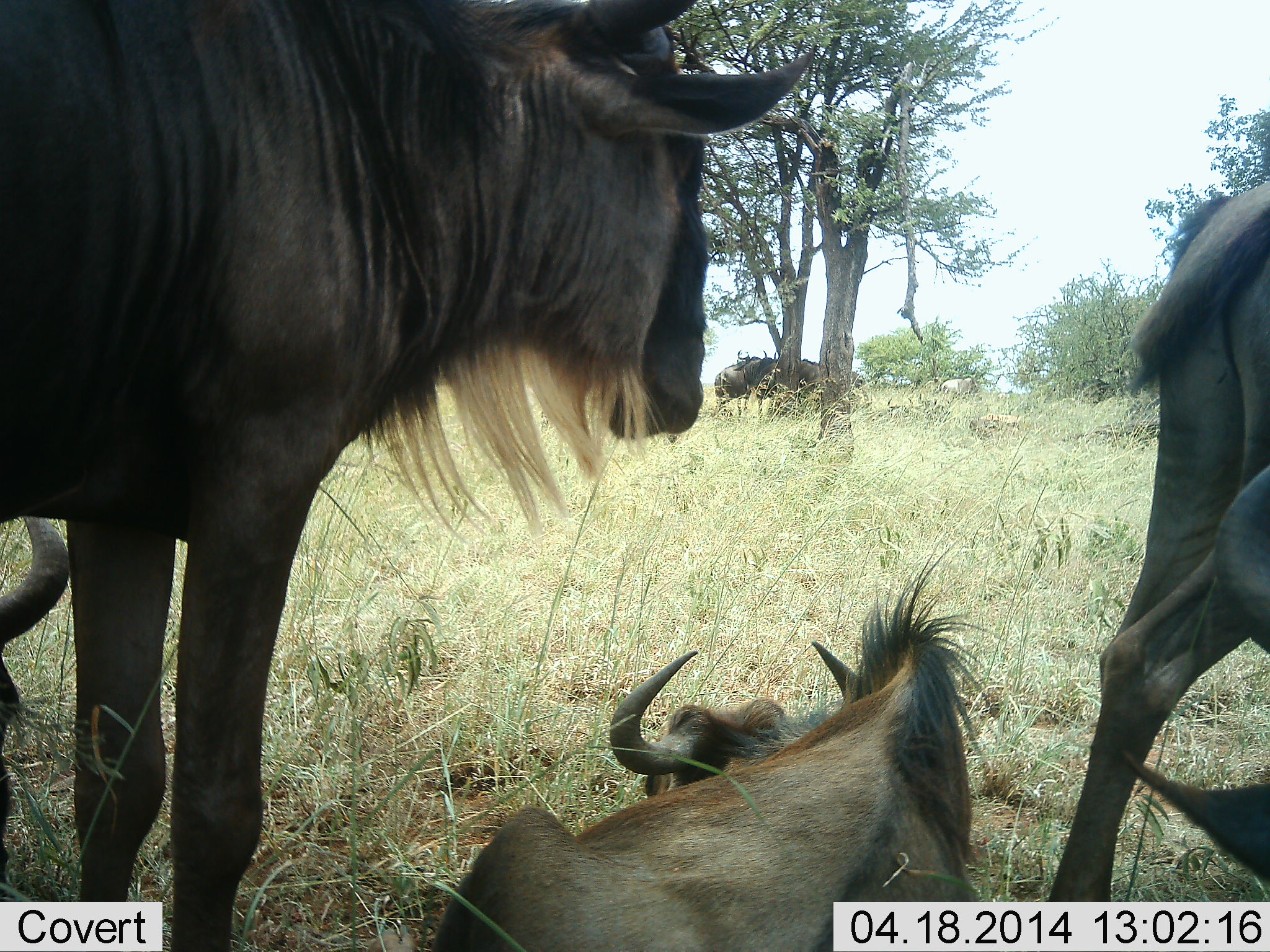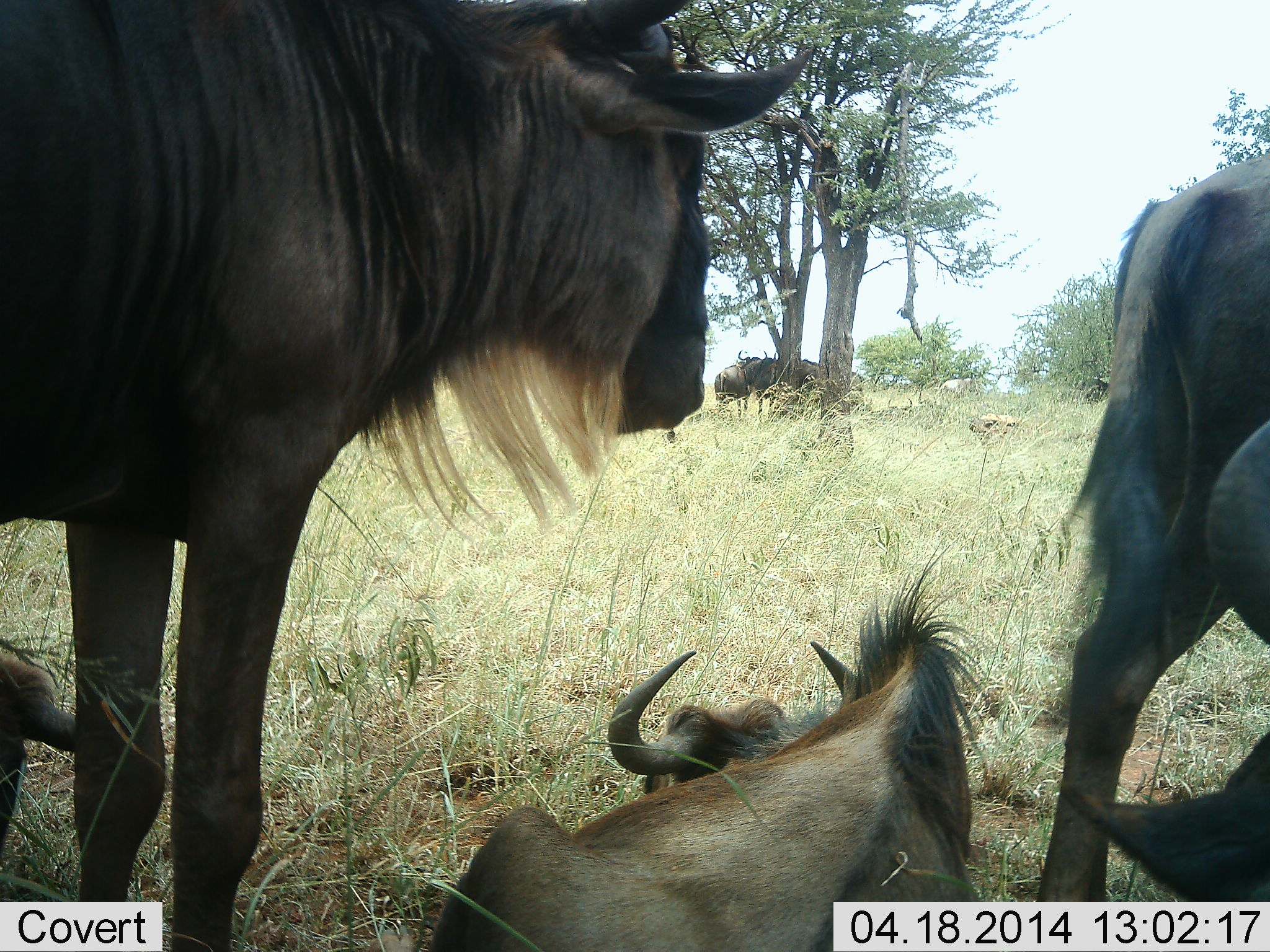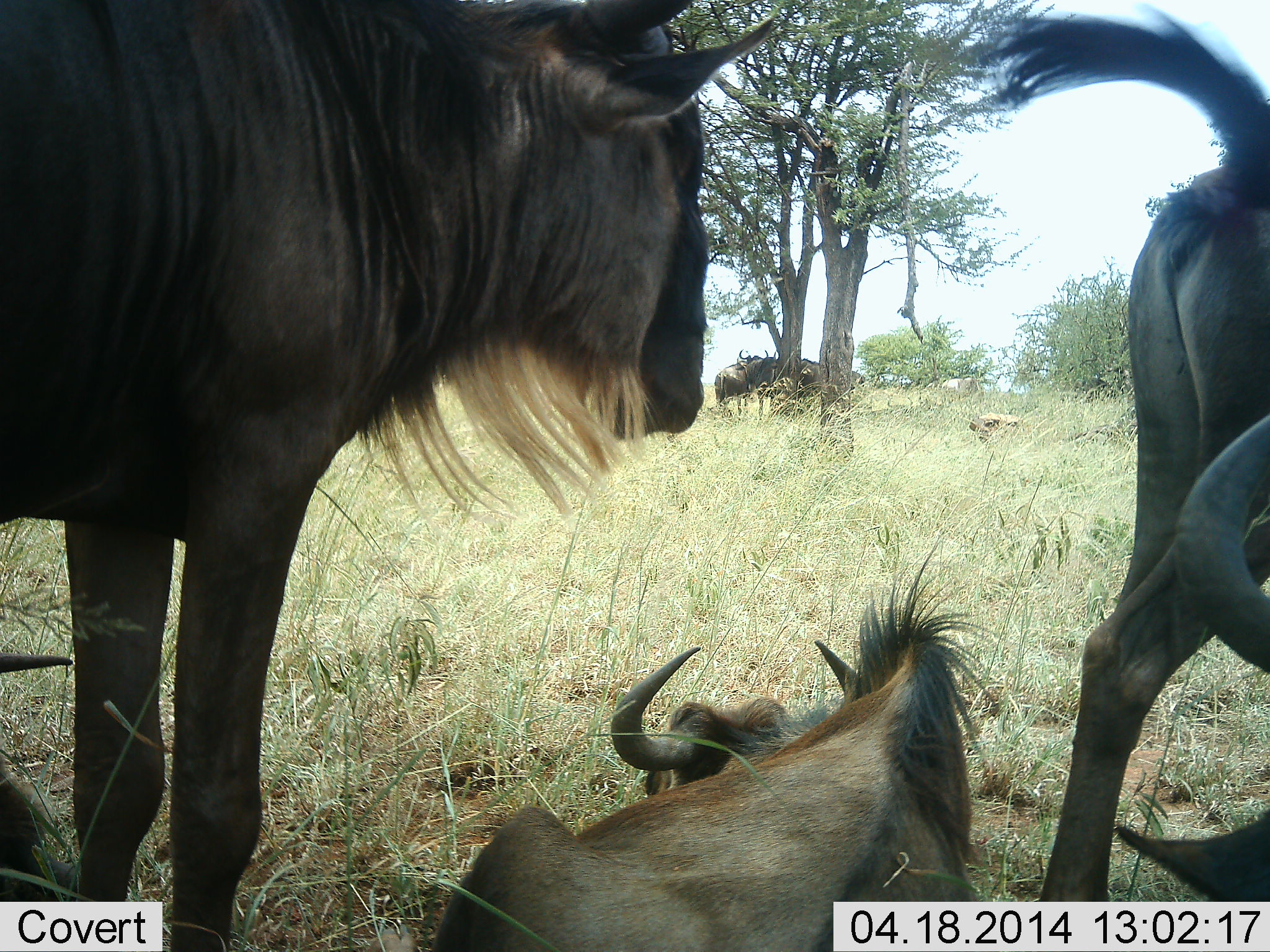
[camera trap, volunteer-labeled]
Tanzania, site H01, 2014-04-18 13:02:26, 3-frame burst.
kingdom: Animalia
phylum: Chordata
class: Mammalia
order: Artiodactyla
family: Bovidae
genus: Connochaetes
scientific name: Connochaetes taurinus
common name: blue wildebeest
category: wildebeest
Wildebeest (blue wildebeest) (Connochaetes taurinus), count 5. Behavior (volunteer vote fractions): standing 90%, resting 100%, moving 0%, interacting 0%. Young present (vote fraction): 0%. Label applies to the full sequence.